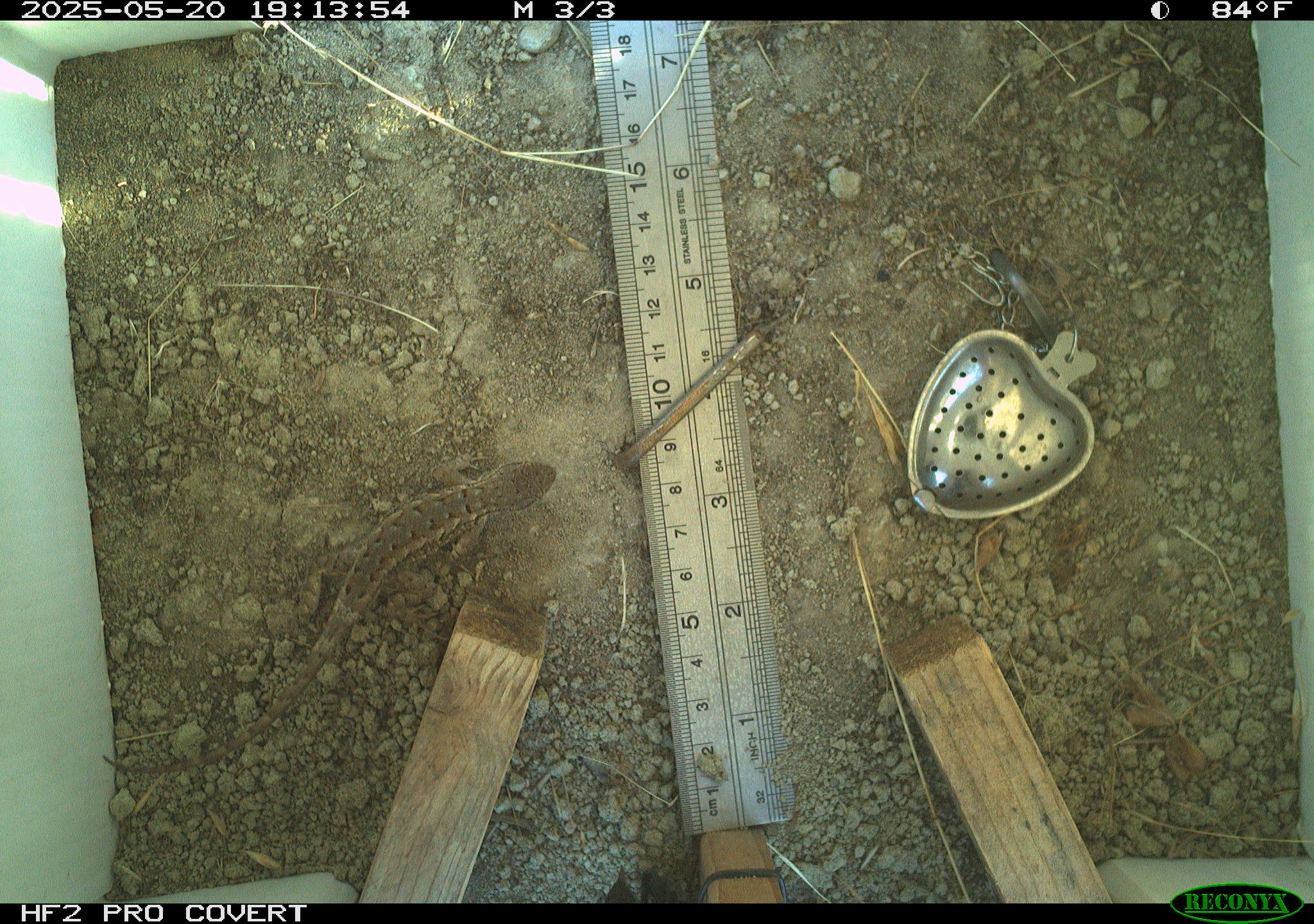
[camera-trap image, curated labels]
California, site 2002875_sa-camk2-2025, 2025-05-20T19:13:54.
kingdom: Animalia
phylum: Chordata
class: Reptilia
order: Squamata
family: Phrynosomatidae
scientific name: Phrynosomatidae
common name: north american spiny lizards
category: sceloporus/uta species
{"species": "sceloporus/uta species (north american spiny lizards) (Phrynosomatidae)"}